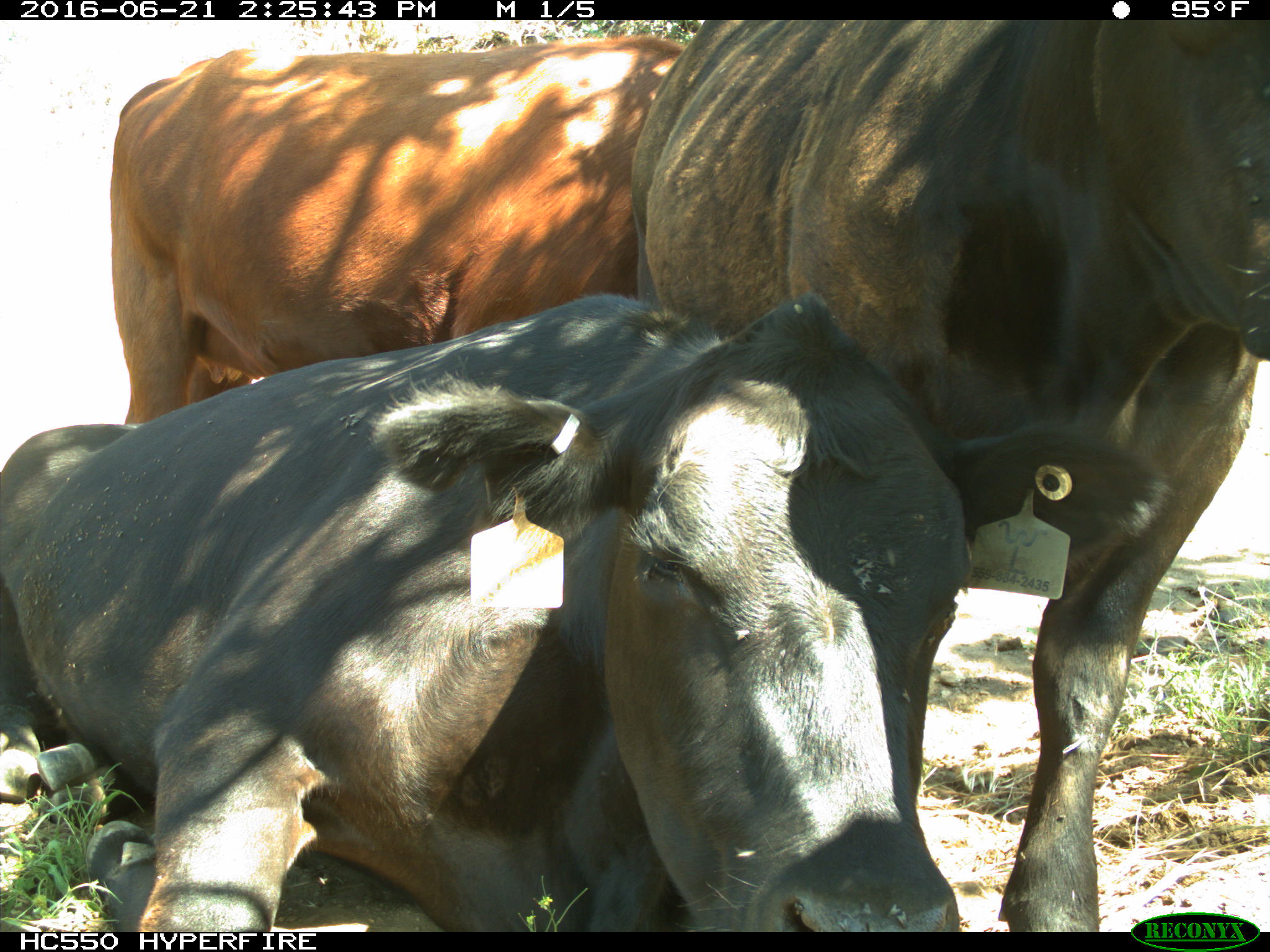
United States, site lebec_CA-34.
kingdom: Animalia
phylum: Chordata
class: Mammalia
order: Artiodactyla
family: Bovidae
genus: Bos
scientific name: Bos taurus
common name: domestic cow